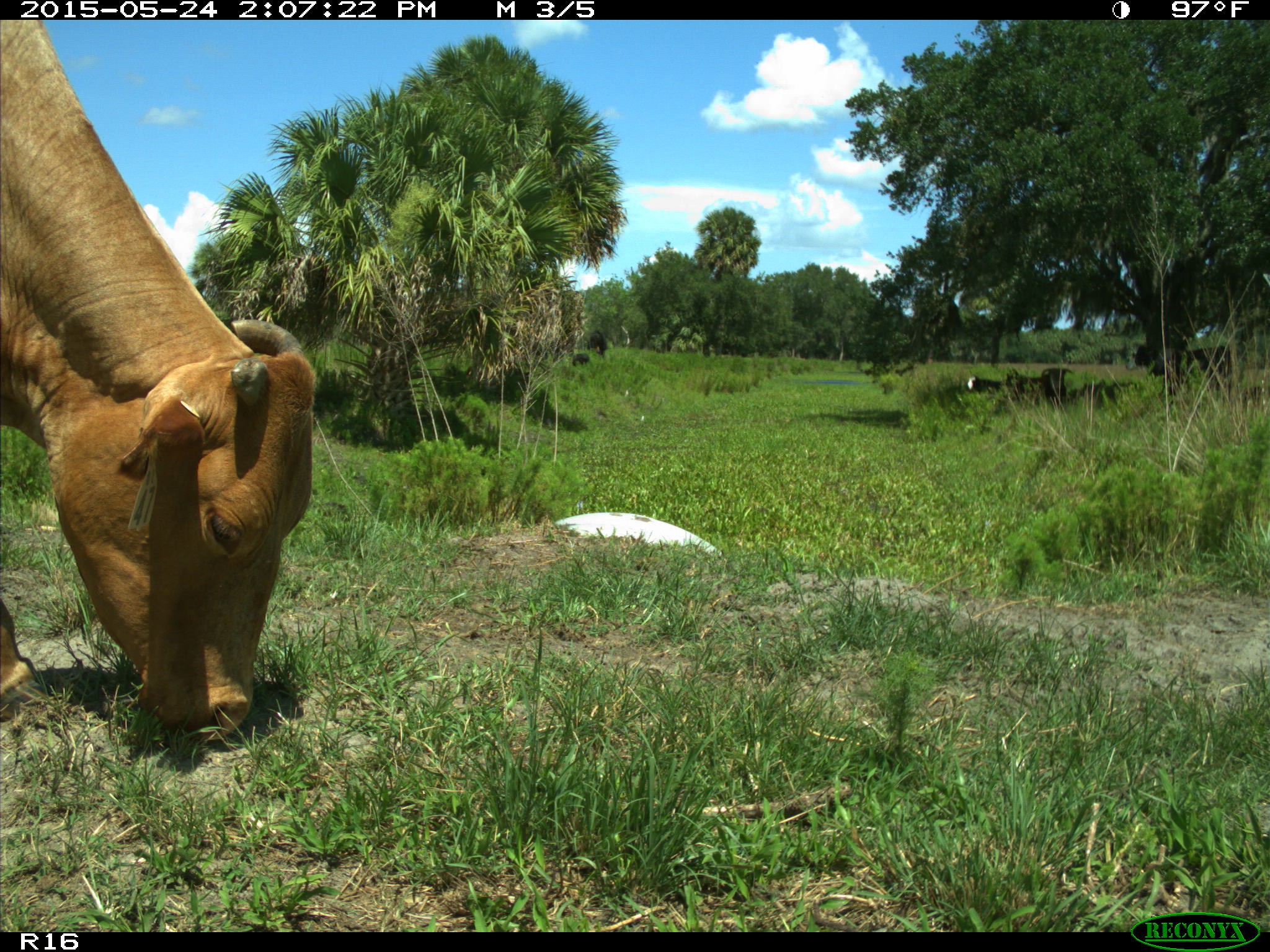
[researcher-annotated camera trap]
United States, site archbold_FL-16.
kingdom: Animalia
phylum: Chordata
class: Mammalia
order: Artiodactyla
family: Bovidae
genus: Bos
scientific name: Bos taurus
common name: domestic cow